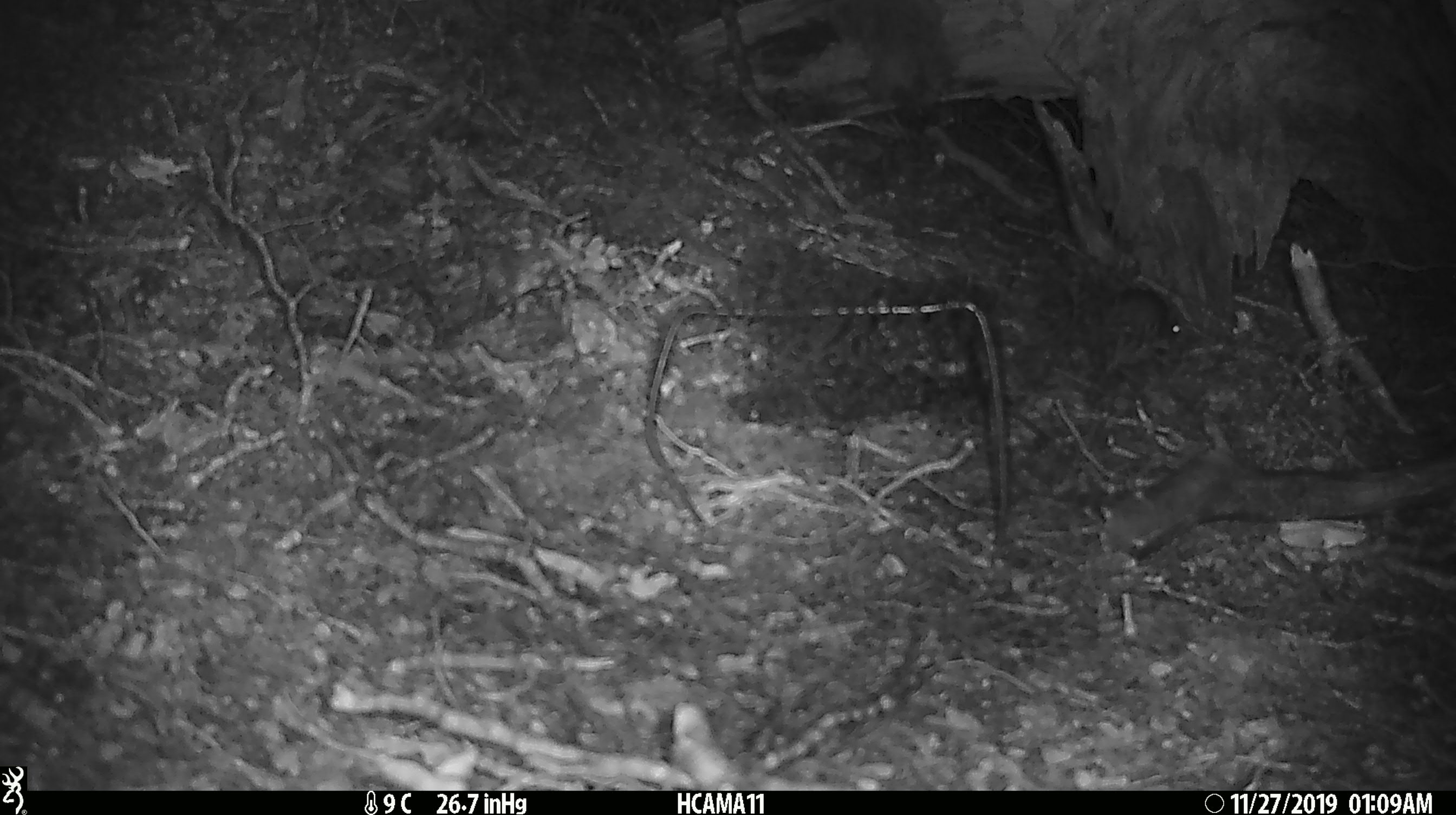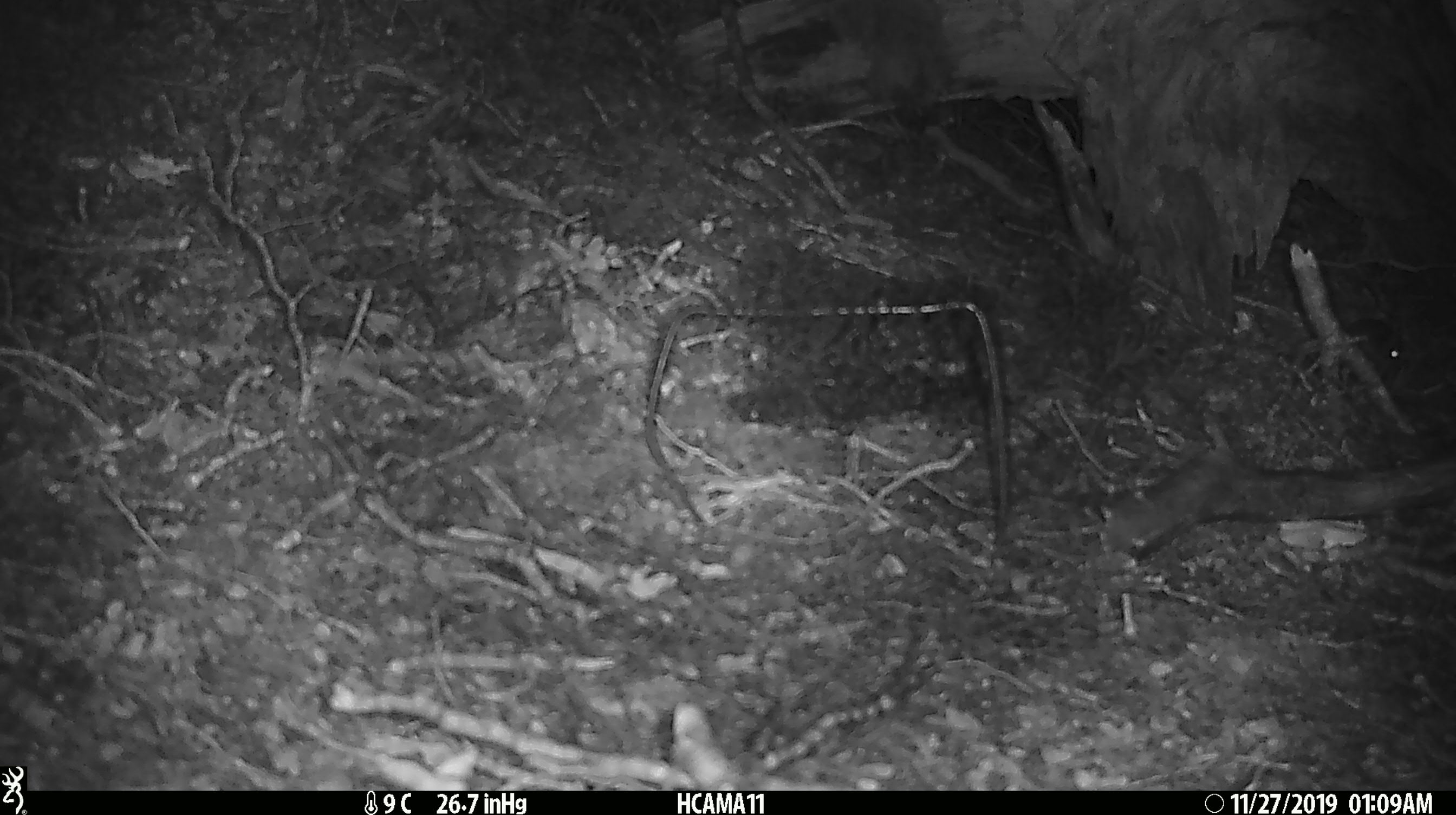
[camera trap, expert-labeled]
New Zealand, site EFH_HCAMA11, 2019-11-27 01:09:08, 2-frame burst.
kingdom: Animalia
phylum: Chordata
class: Mammalia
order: Rodentia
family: Muridae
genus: Mus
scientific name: Mus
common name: mouse